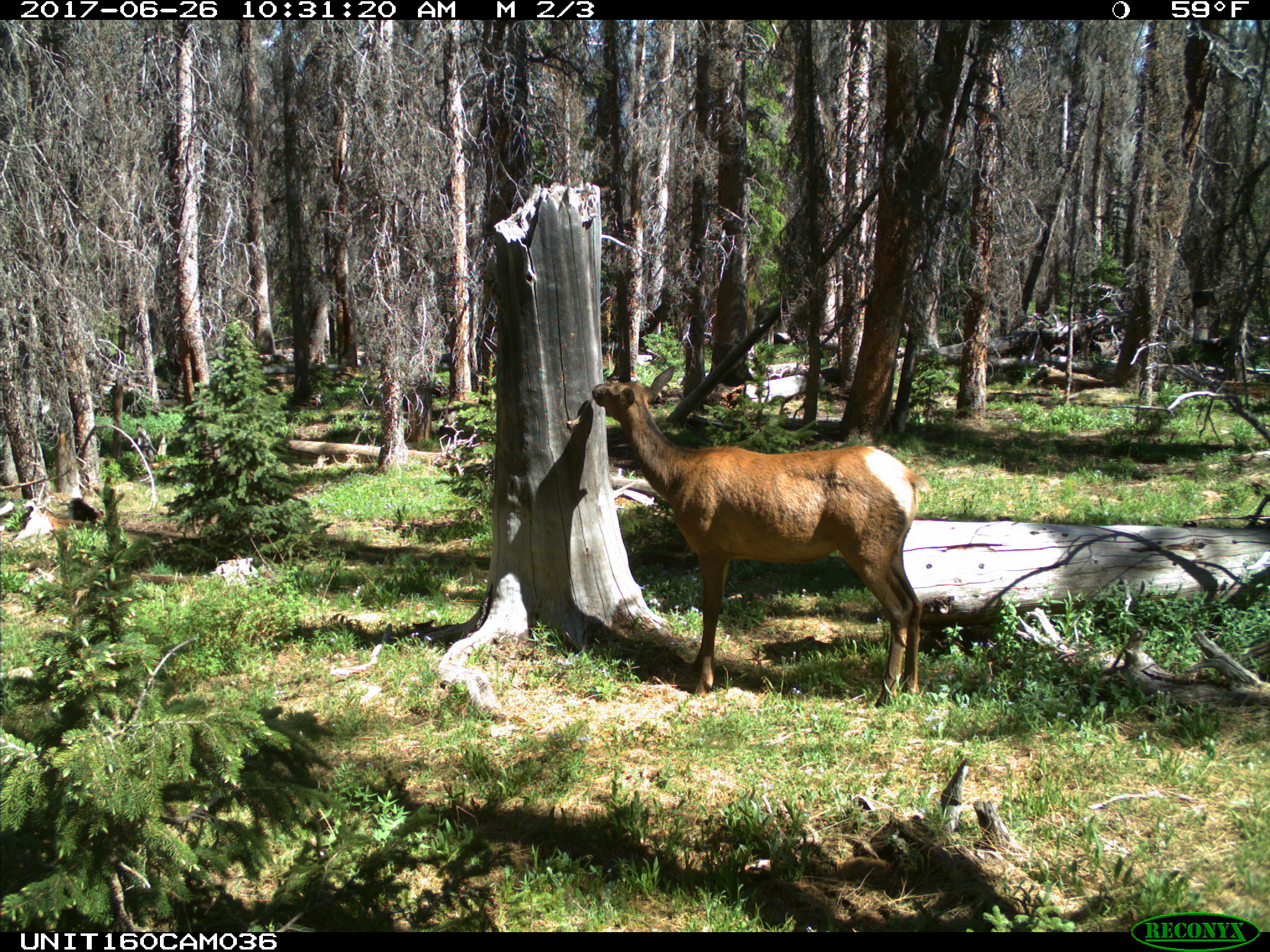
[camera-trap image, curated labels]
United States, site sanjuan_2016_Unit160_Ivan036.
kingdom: Animalia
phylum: Chordata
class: Mammalia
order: Artiodactyla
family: Cervidae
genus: Cervus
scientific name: Cervus elaphus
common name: red deer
Cervus elaphus (red deer).